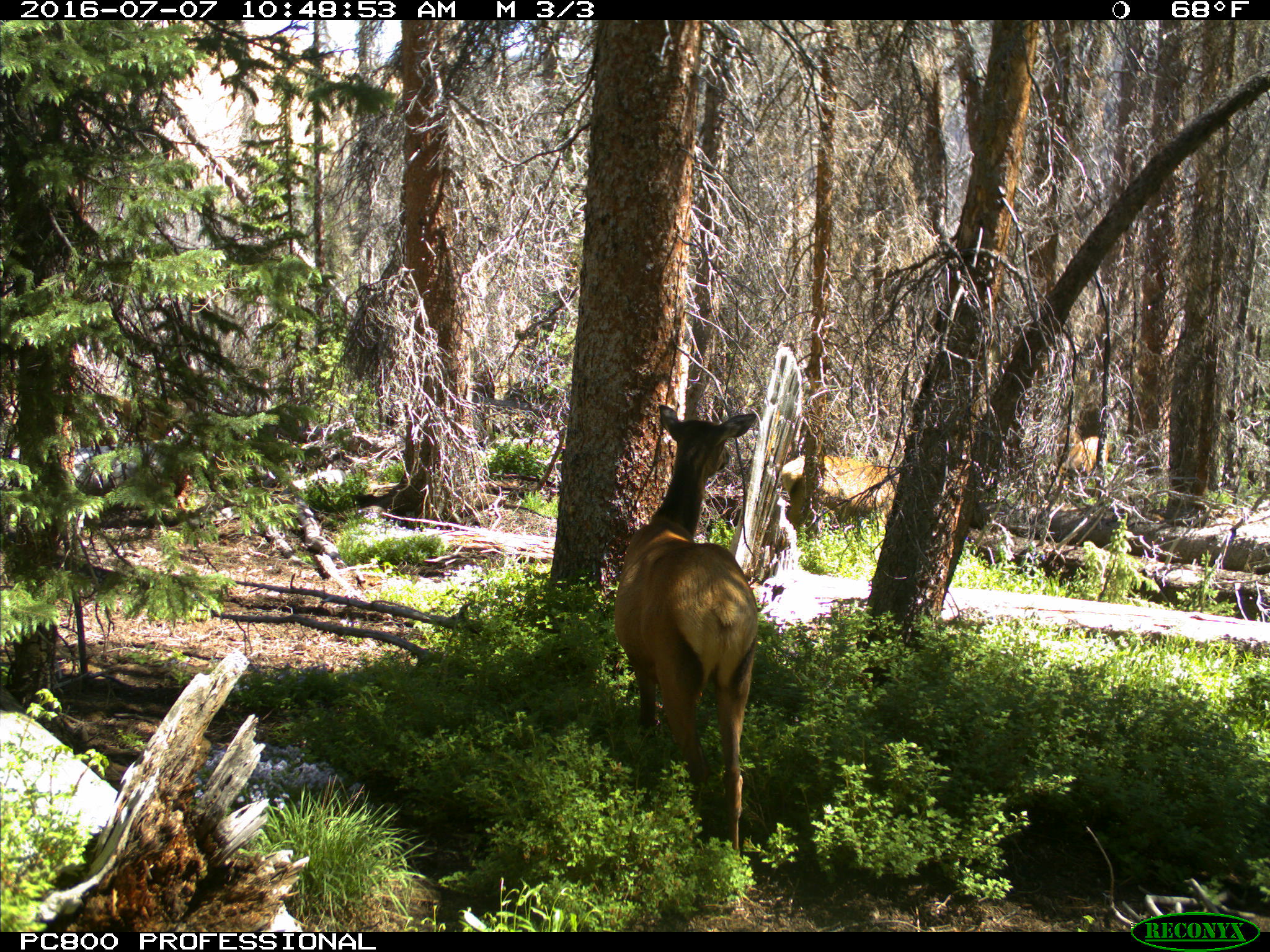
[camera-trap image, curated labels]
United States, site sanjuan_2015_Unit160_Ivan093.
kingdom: Animalia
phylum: Chordata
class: Mammalia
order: Artiodactyla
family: Cervidae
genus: Cervus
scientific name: Cervus elaphus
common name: red deer